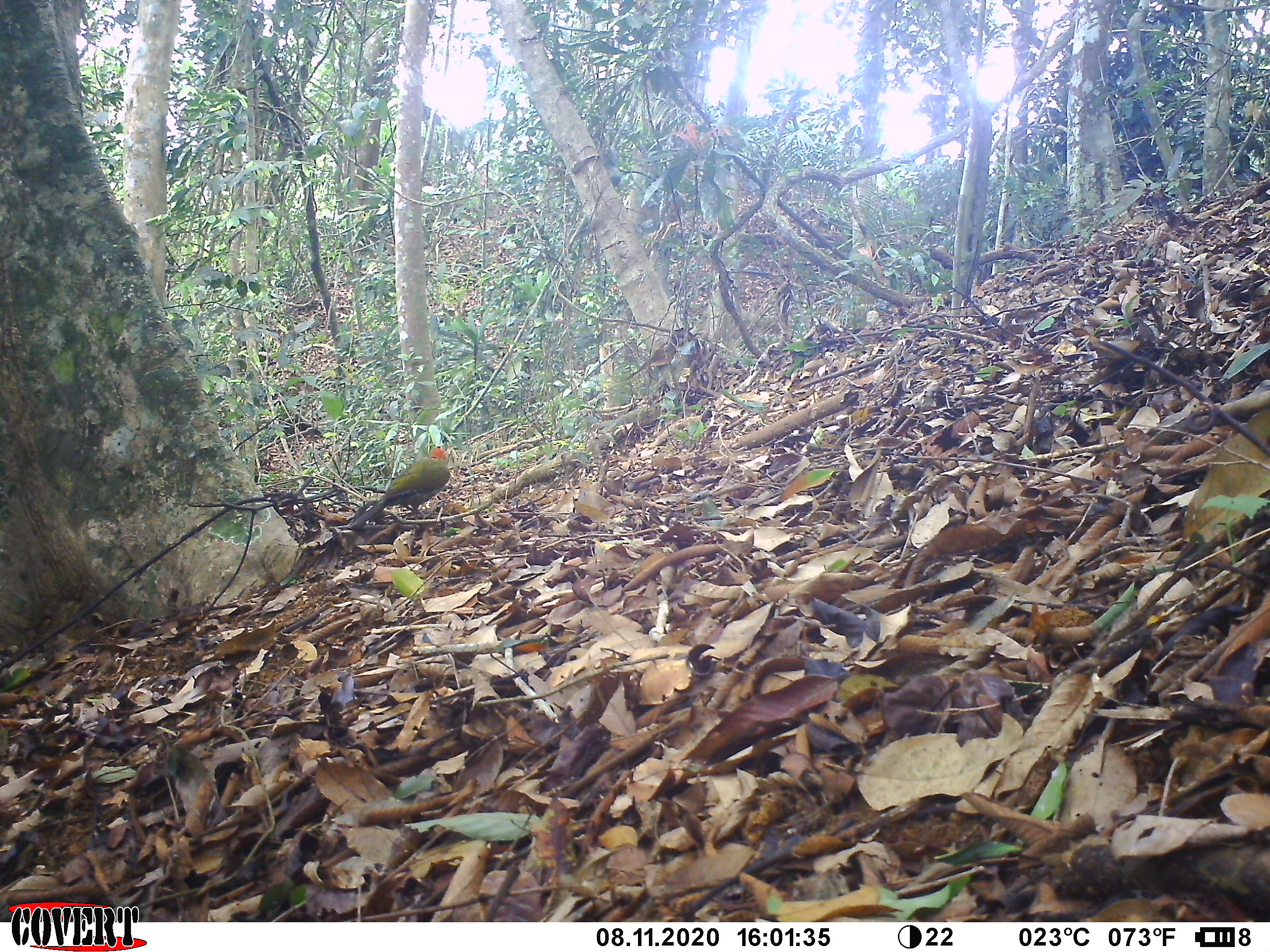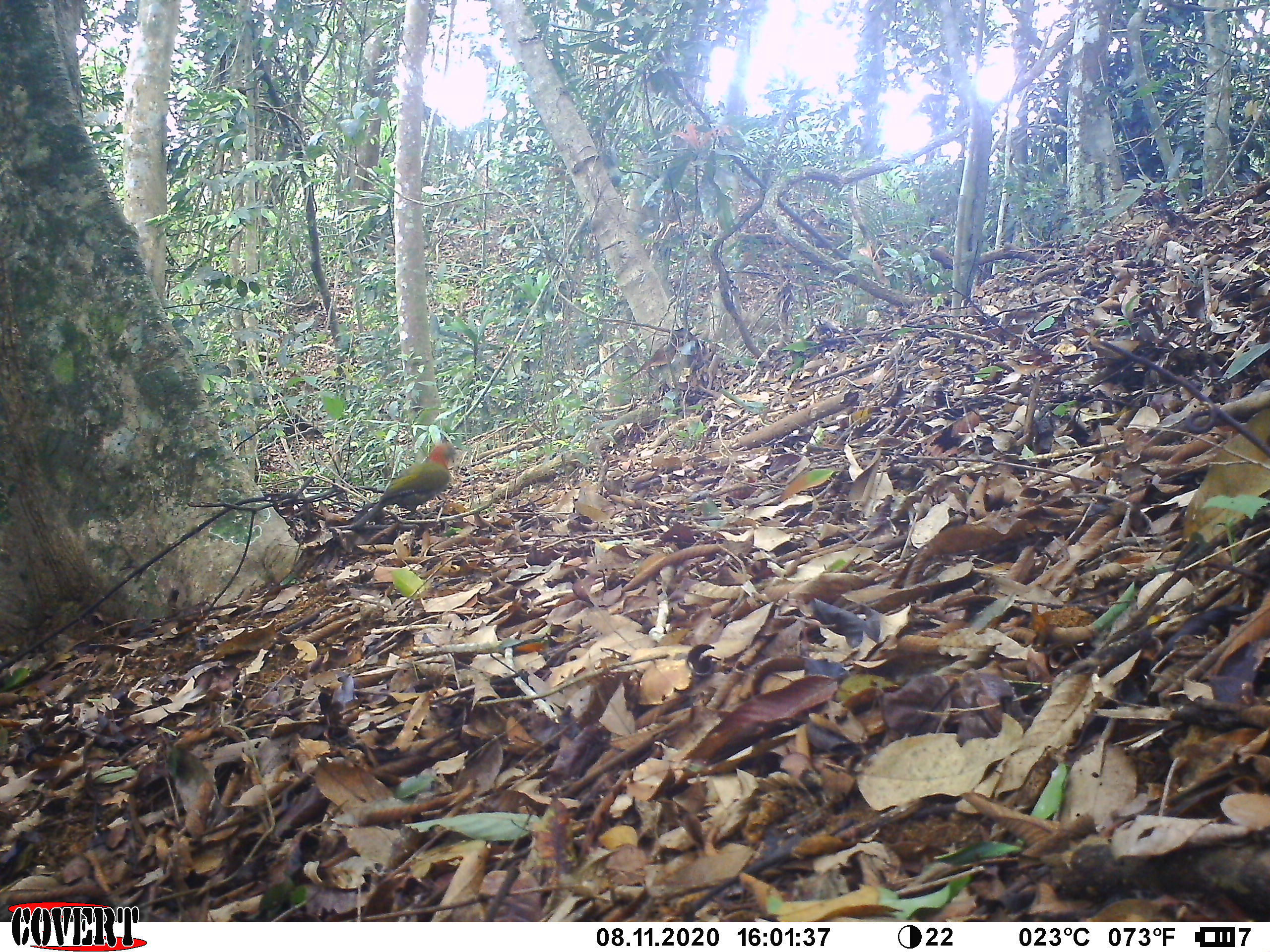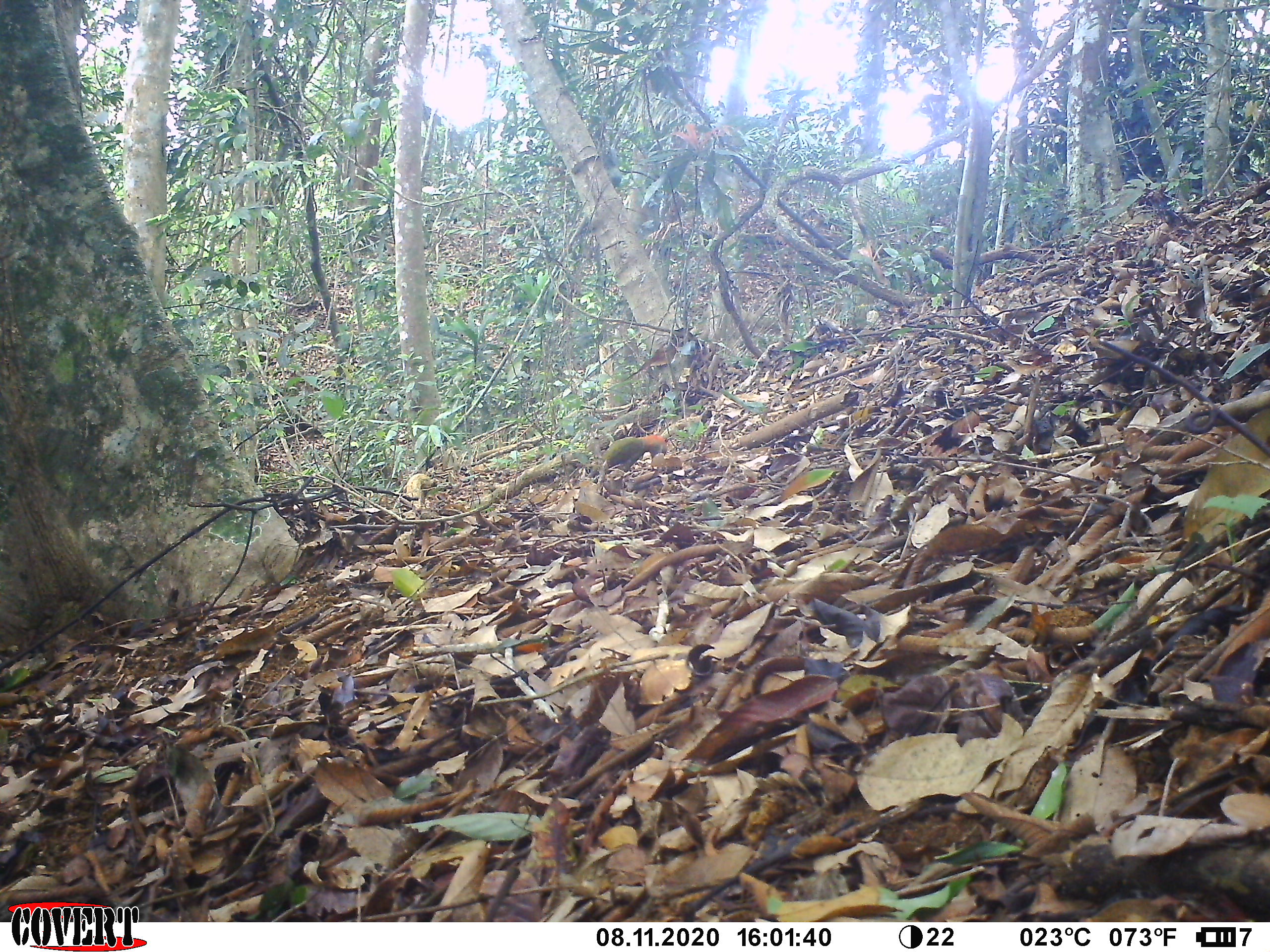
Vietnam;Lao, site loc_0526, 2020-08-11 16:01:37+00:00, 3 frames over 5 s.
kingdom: Animalia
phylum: Chordata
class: Aves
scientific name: Aves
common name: bird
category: unidentified bird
Unidentified bird (bird) (Aves). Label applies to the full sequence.